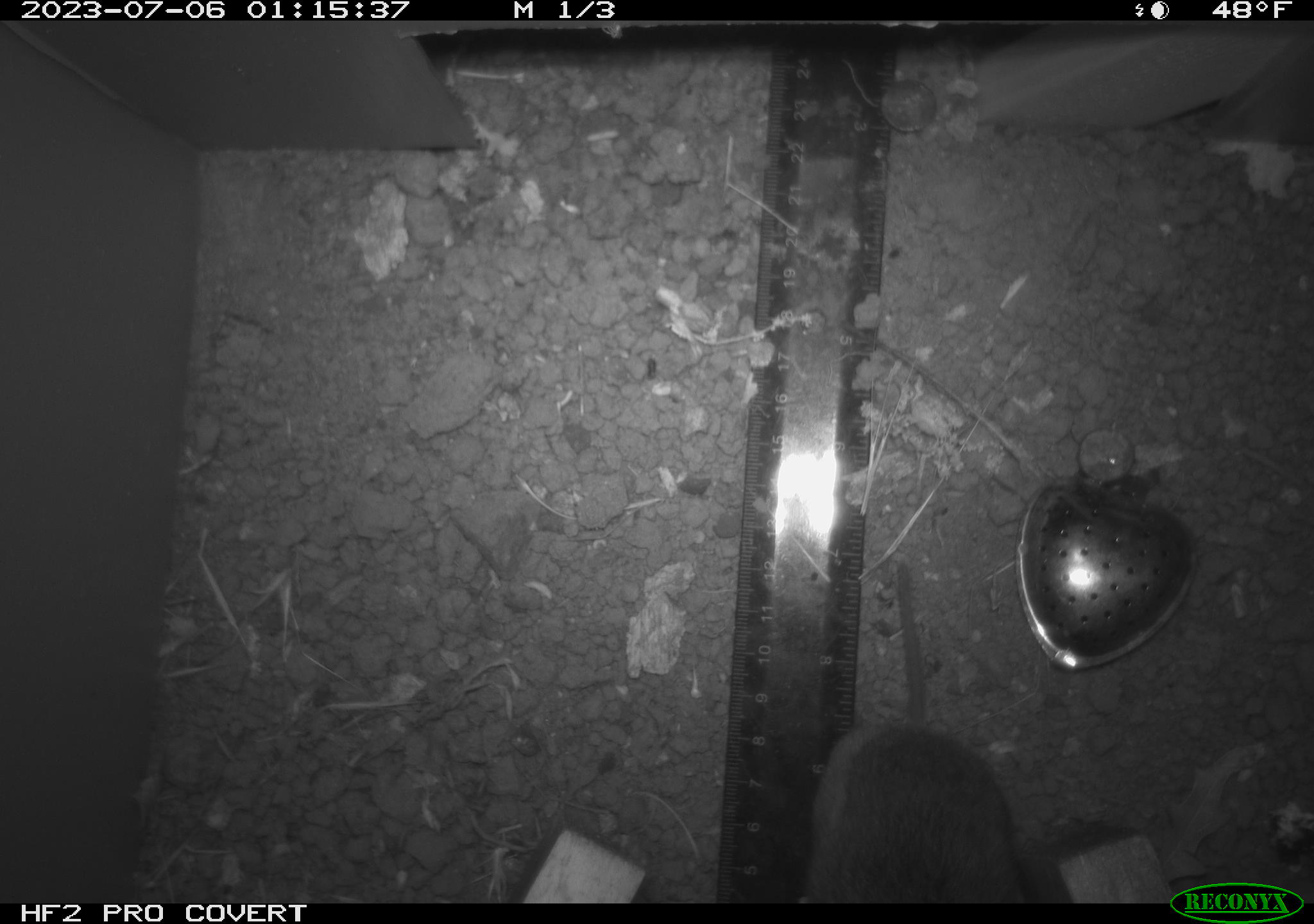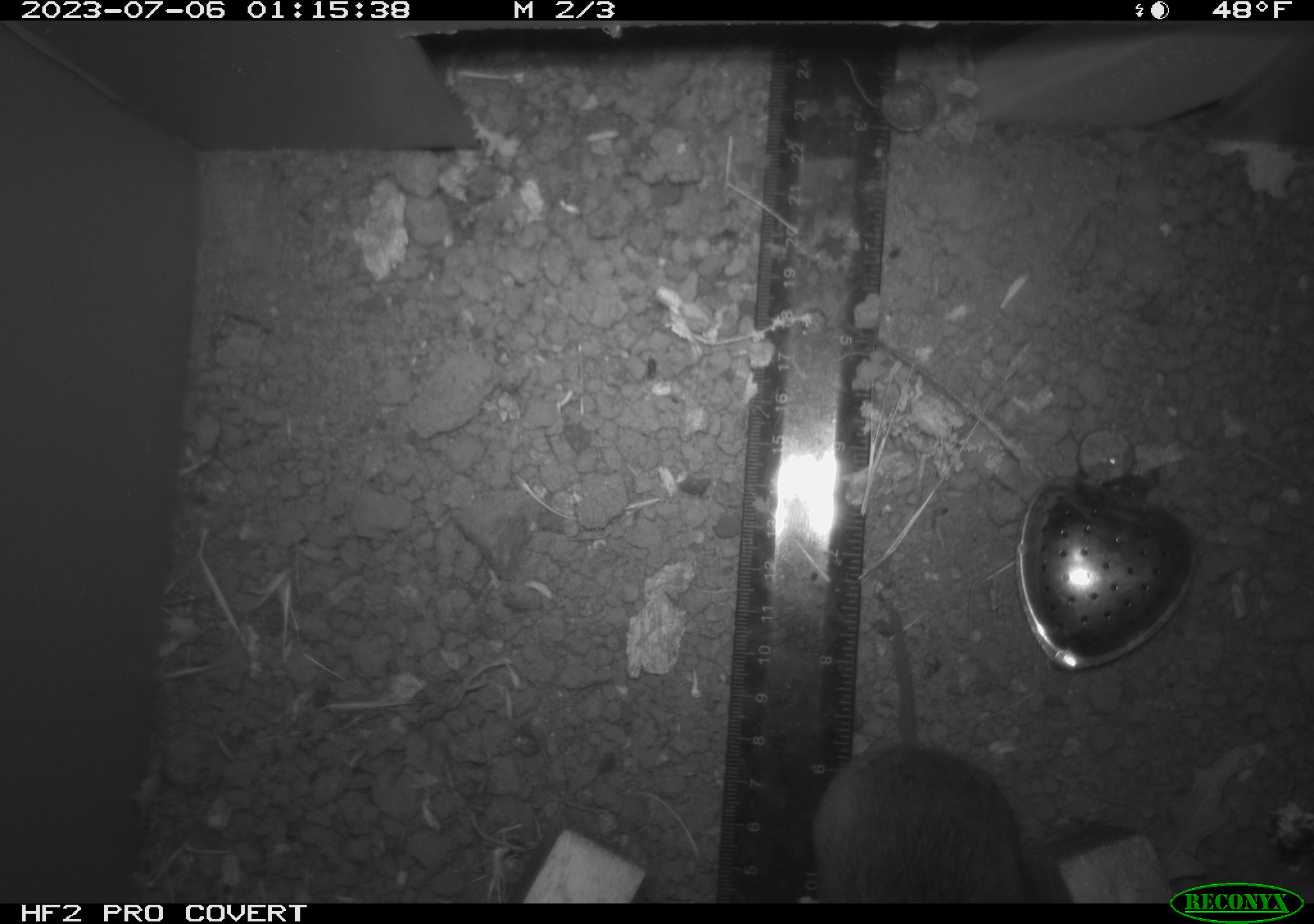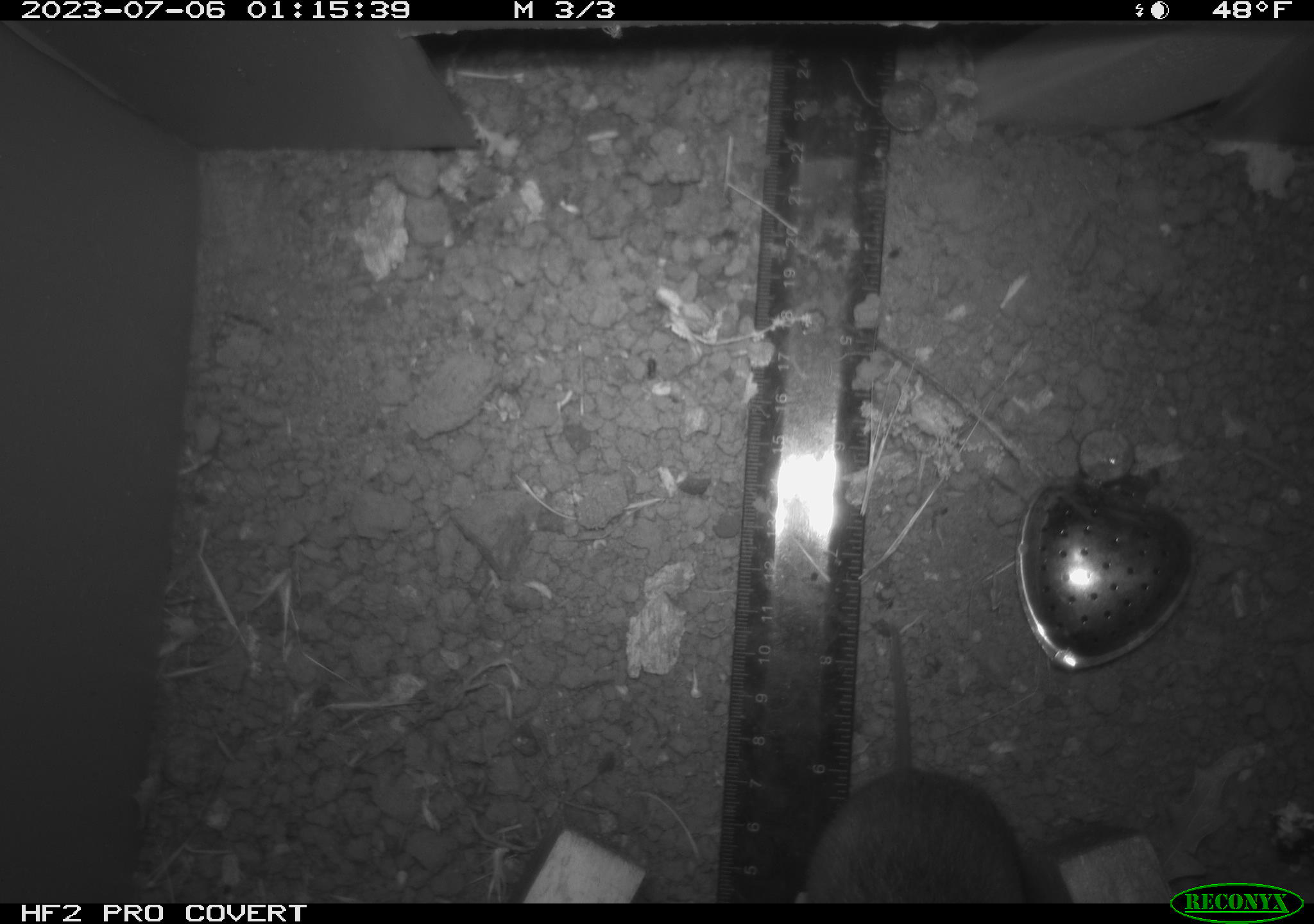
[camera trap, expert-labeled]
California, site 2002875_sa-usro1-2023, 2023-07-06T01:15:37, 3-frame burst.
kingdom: Animalia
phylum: Chordata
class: Mammalia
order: Rodentia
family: Cricetidae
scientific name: Arvicolinae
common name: voles, lemmings, and muskrats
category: arvicolinae subfamily